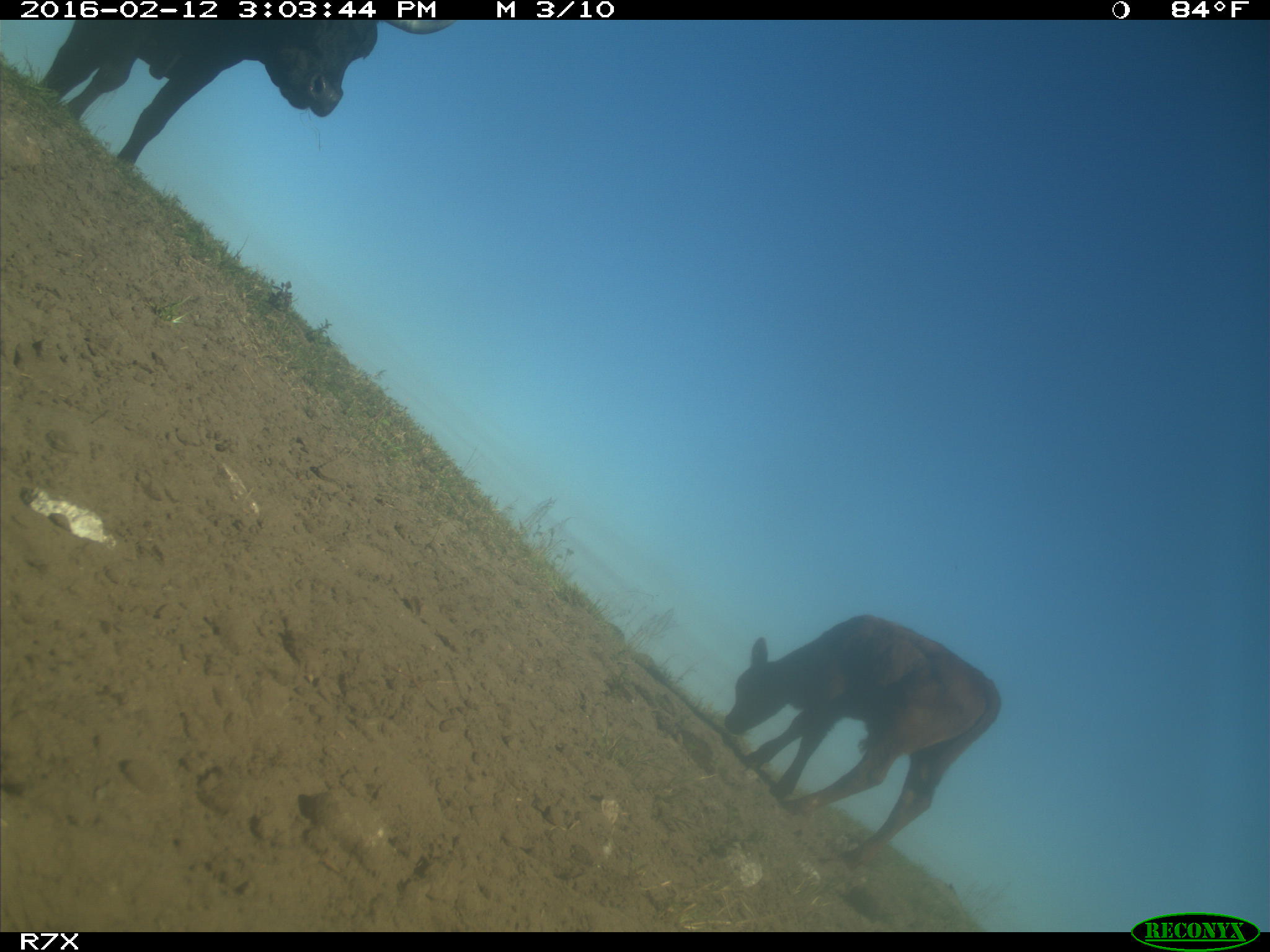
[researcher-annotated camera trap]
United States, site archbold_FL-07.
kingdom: Animalia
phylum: Chordata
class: Mammalia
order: Artiodactyla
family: Bovidae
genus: Bos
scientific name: Bos taurus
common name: domestic cow